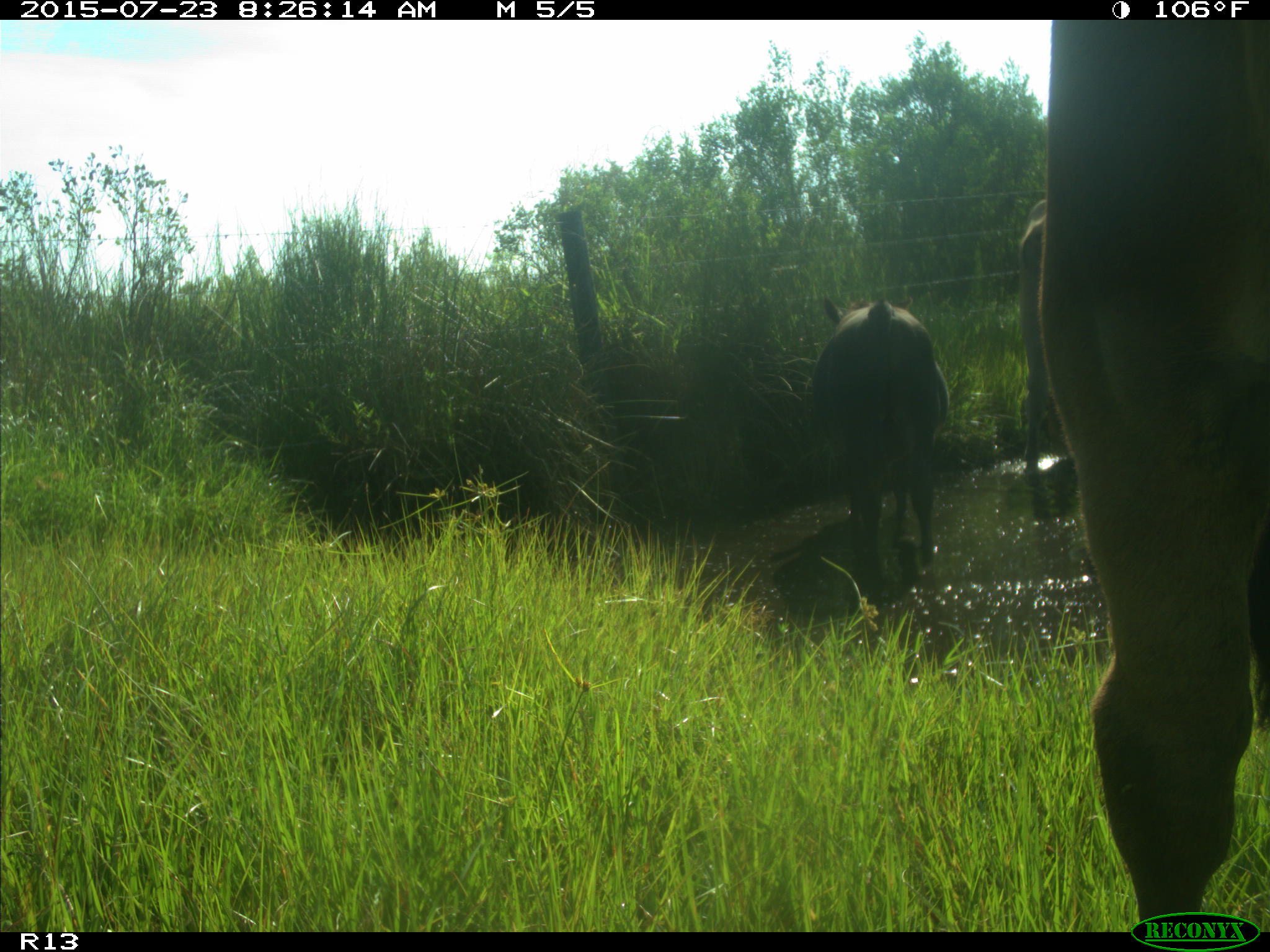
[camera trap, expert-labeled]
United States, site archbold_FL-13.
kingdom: Animalia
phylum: Chordata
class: Mammalia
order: Artiodactyla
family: Bovidae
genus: Bos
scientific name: Bos taurus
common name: domestic cow